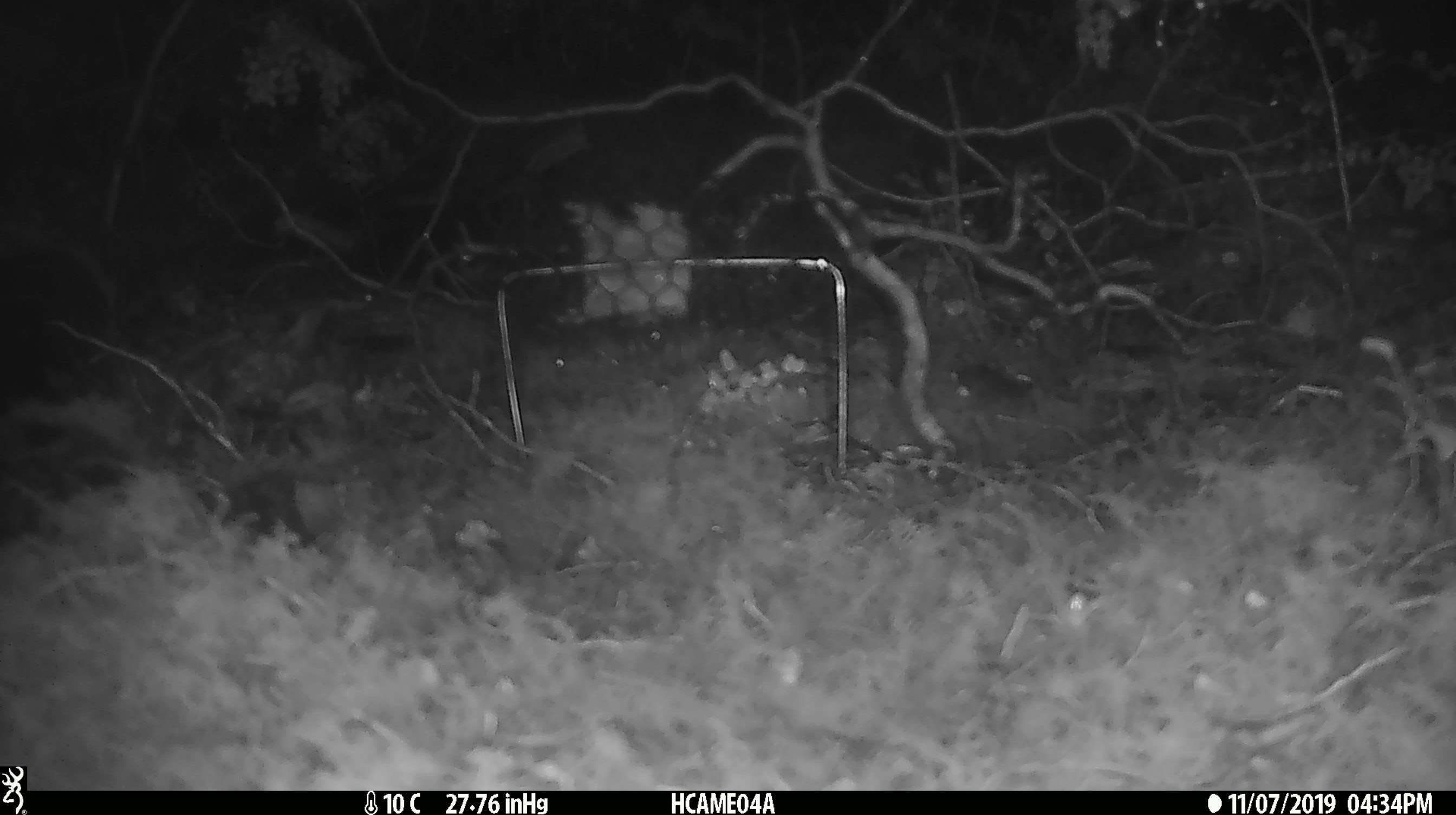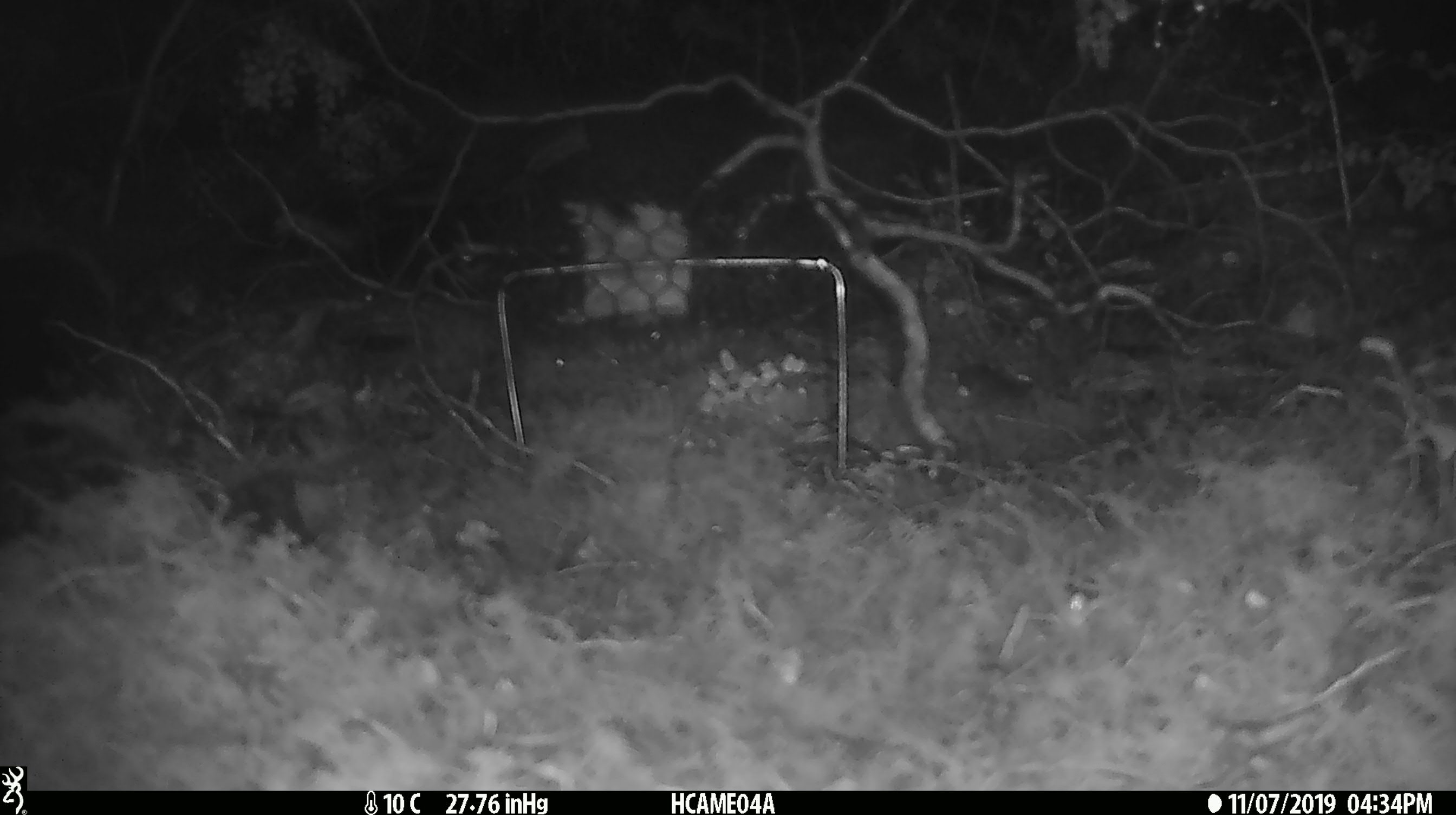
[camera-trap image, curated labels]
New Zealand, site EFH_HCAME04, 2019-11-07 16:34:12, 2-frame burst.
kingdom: Animalia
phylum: Chordata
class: Mammalia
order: Rodentia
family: Muridae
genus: Mus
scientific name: Mus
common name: mouse